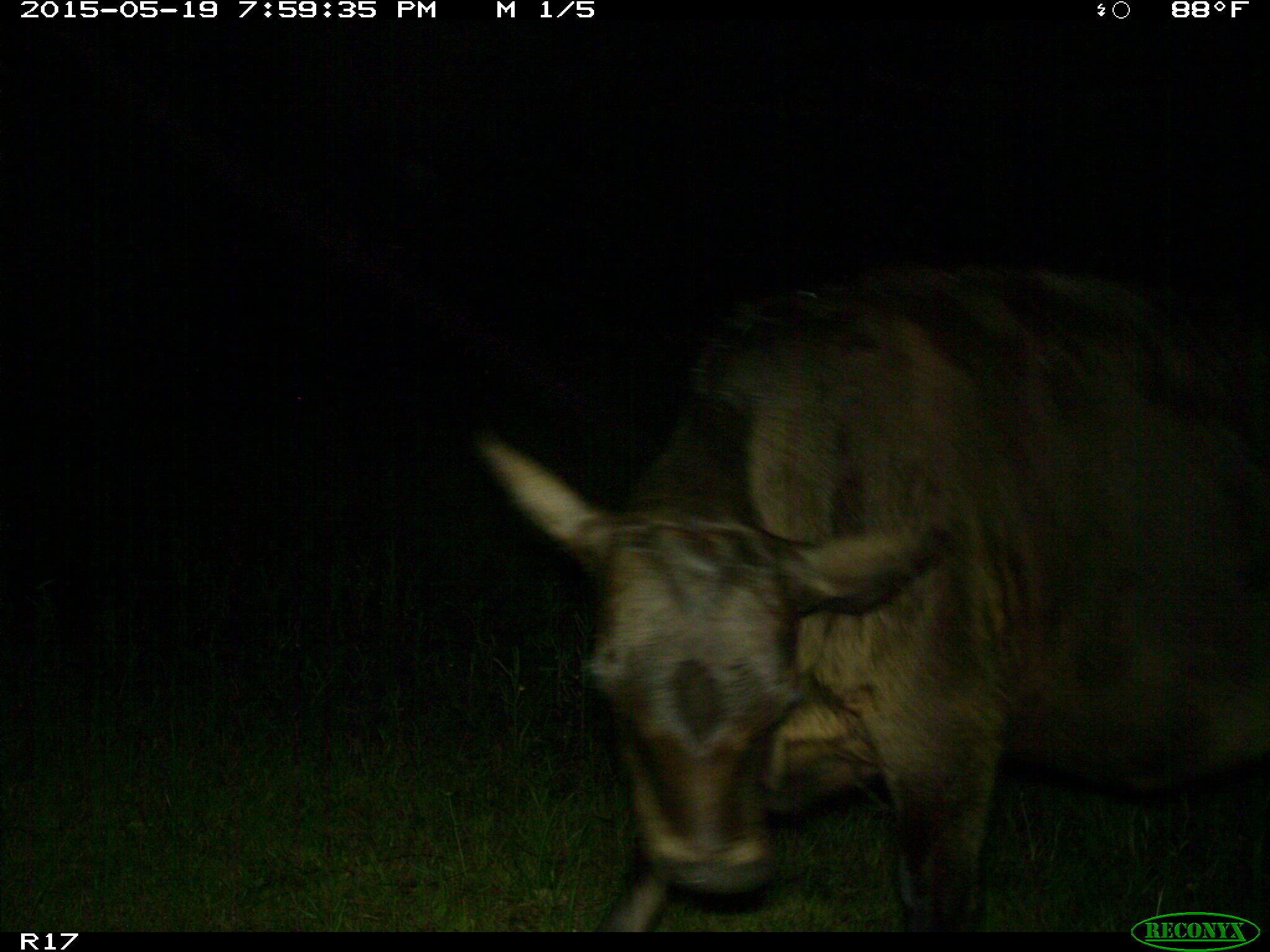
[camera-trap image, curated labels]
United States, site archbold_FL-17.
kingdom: Animalia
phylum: Chordata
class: Mammalia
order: Artiodactyla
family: Bovidae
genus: Bos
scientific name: Bos taurus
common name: domestic cow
Bos taurus (domestic cow).